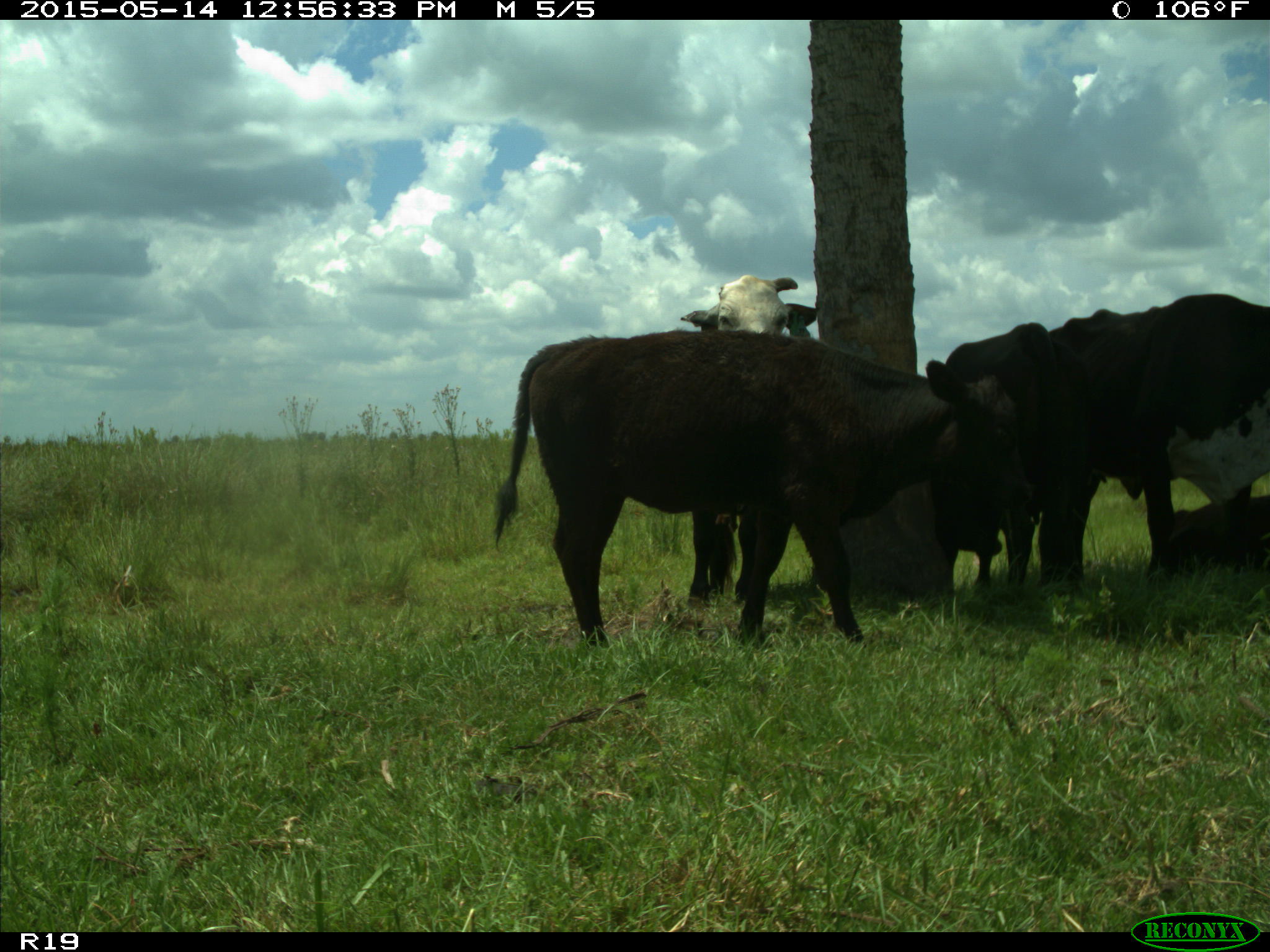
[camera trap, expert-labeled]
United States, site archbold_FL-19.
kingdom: Animalia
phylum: Chordata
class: Mammalia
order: Artiodactyla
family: Bovidae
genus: Bos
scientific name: Bos taurus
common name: domestic cow